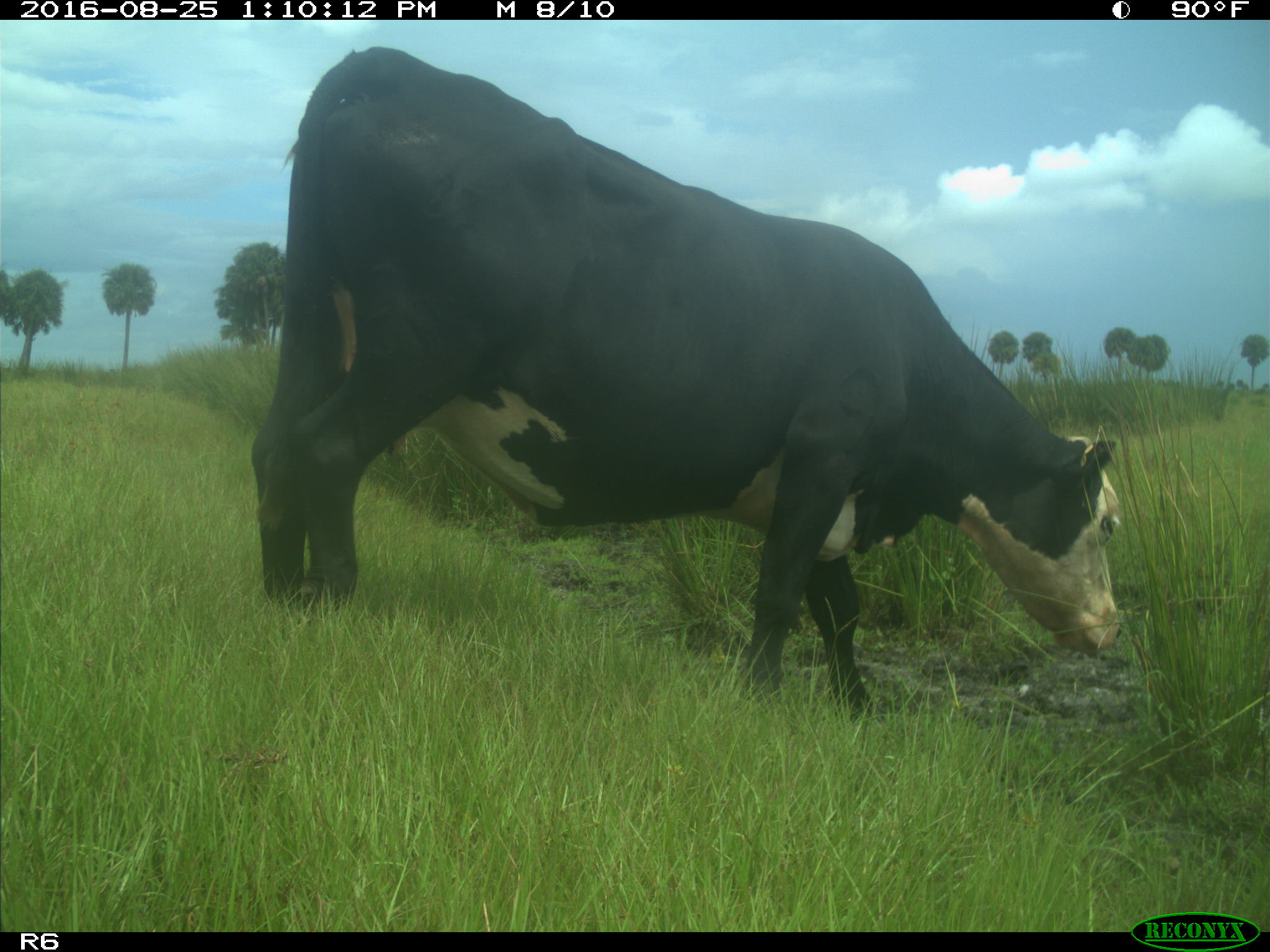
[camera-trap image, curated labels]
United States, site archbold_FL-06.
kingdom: Animalia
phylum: Chordata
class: Mammalia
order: Artiodactyla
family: Bovidae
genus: Bos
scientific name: Bos taurus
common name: domestic cow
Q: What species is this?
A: Bos taurus (domestic cow).